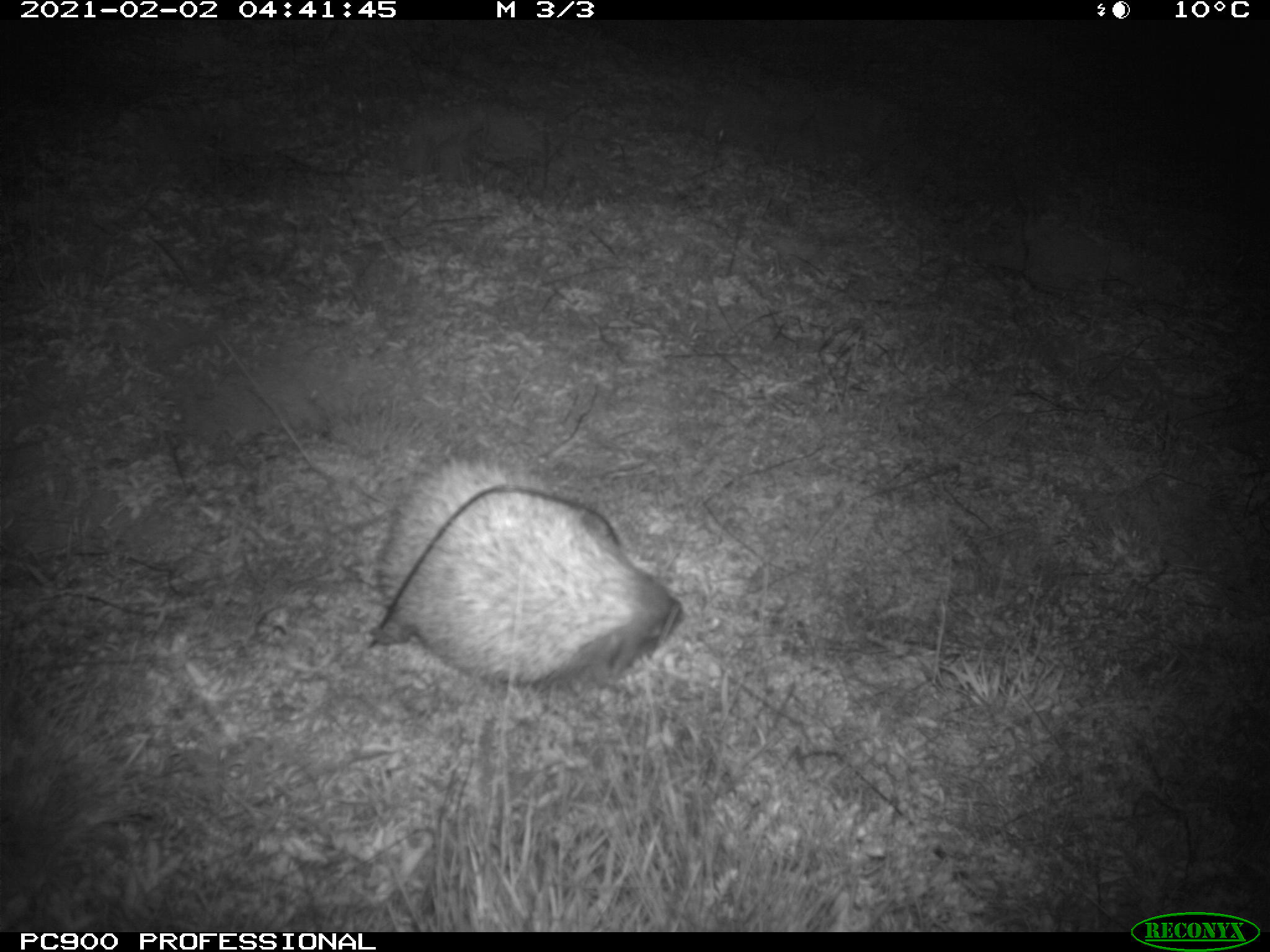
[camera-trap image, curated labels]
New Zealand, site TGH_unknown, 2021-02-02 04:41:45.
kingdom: Animalia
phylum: Chordata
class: Mammalia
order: Eulipotyphla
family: Erinaceidae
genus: Erinaceus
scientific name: Erinaceus europaeus europaeus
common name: european hedgehog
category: hedgehog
Hedgehog (european hedgehog) (Erinaceus europaeus europaeus).